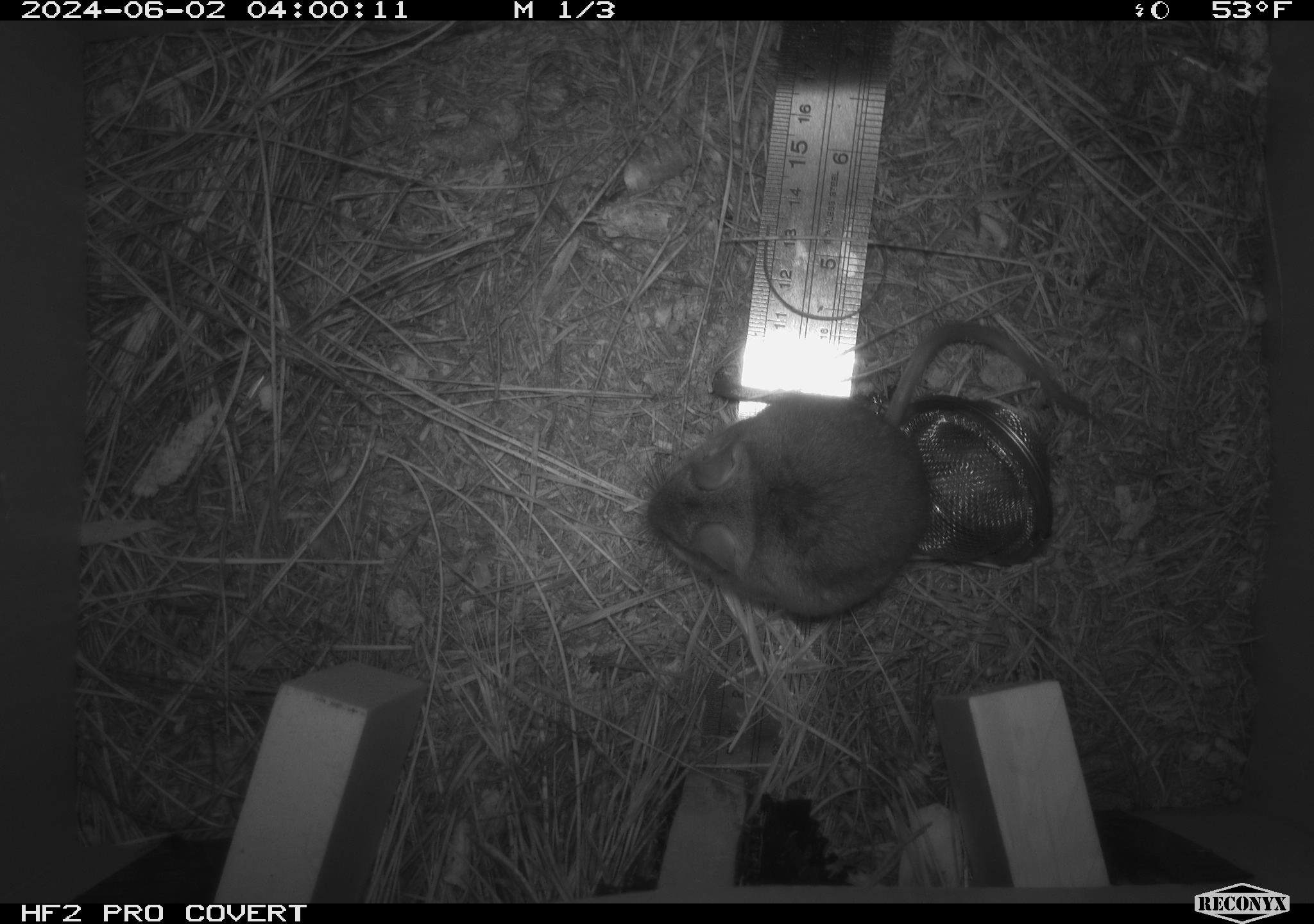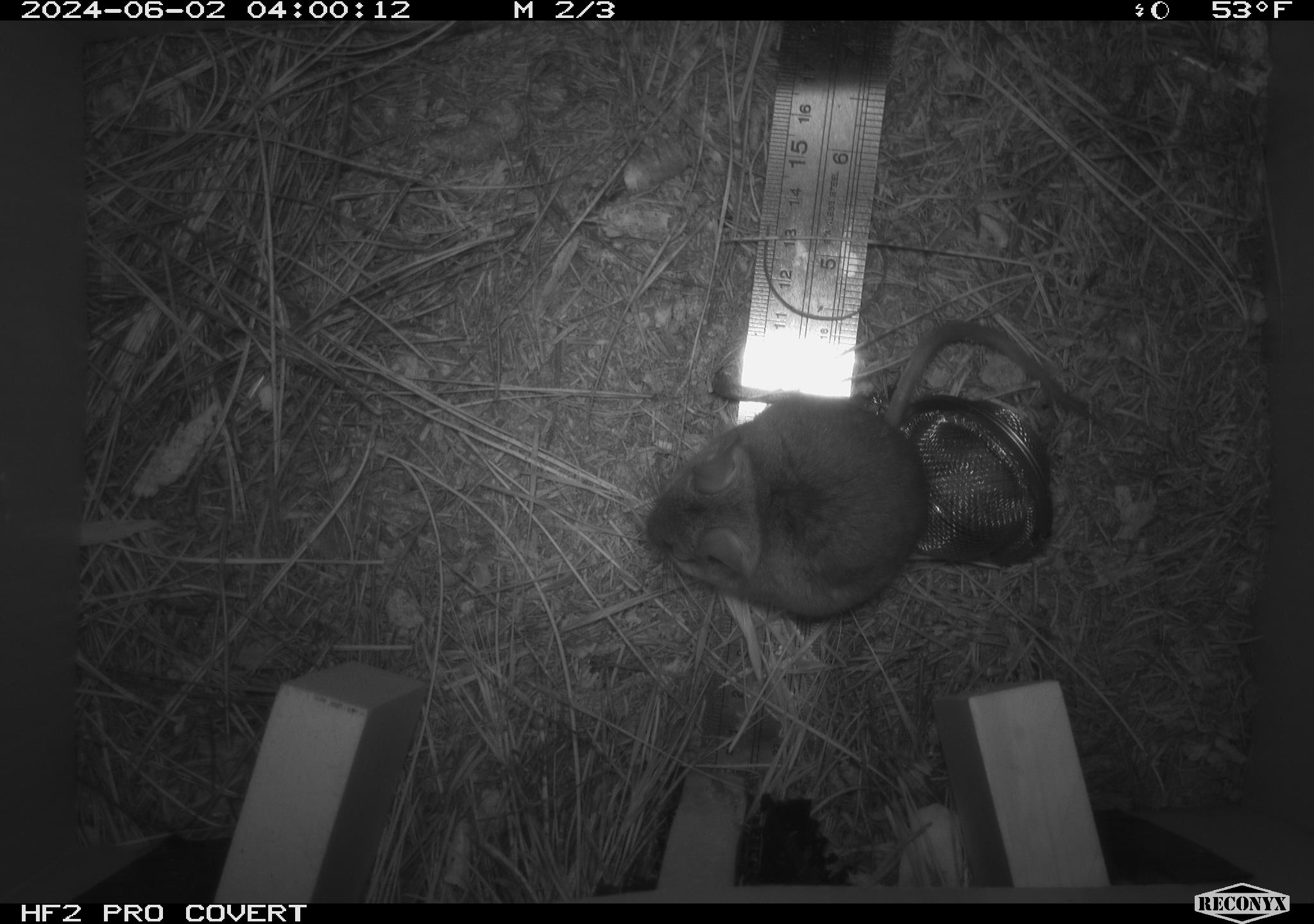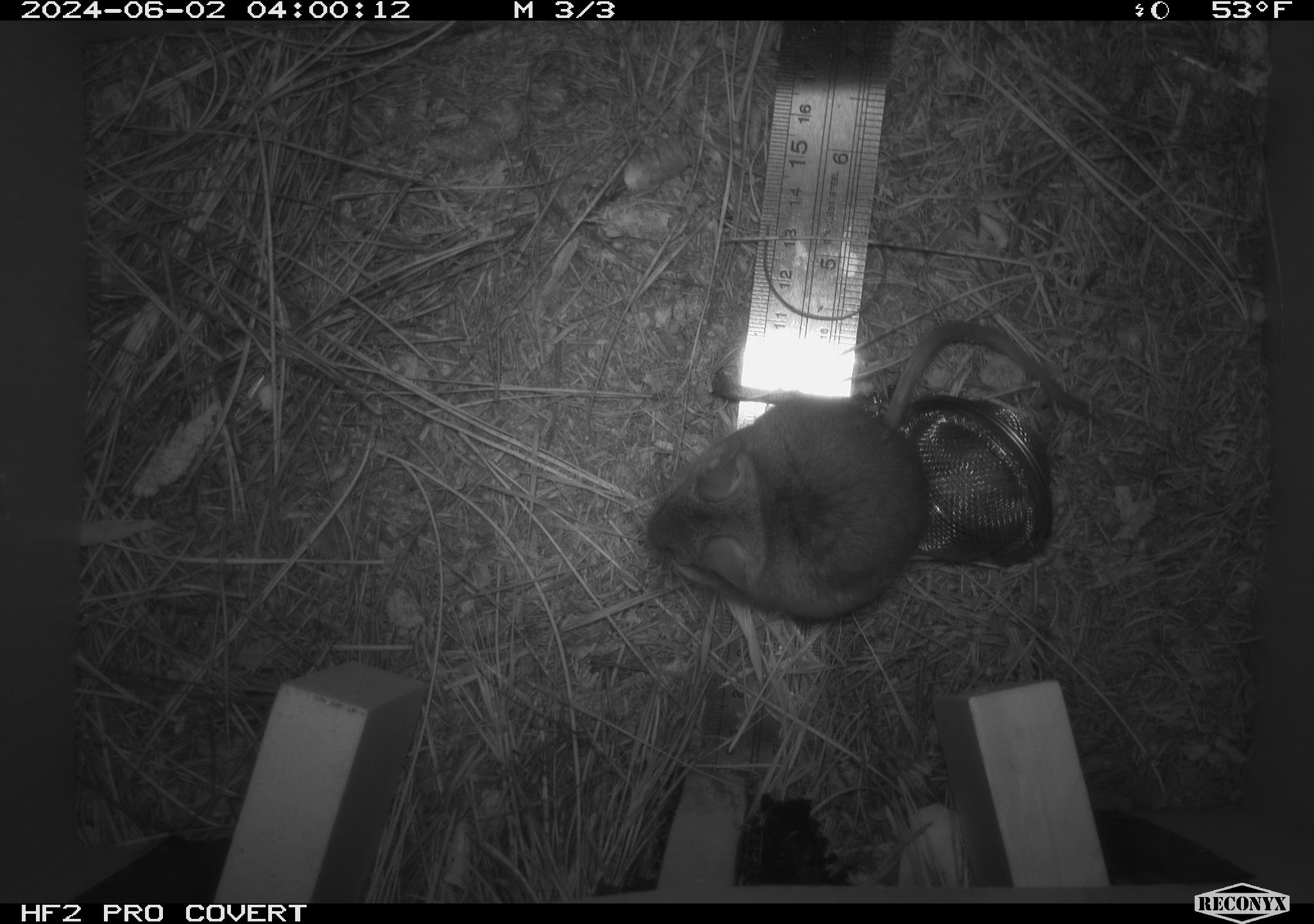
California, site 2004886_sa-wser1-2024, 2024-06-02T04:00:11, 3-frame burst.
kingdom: Animalia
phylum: Chordata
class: Mammalia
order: Rodentia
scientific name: Rodentia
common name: mouse species